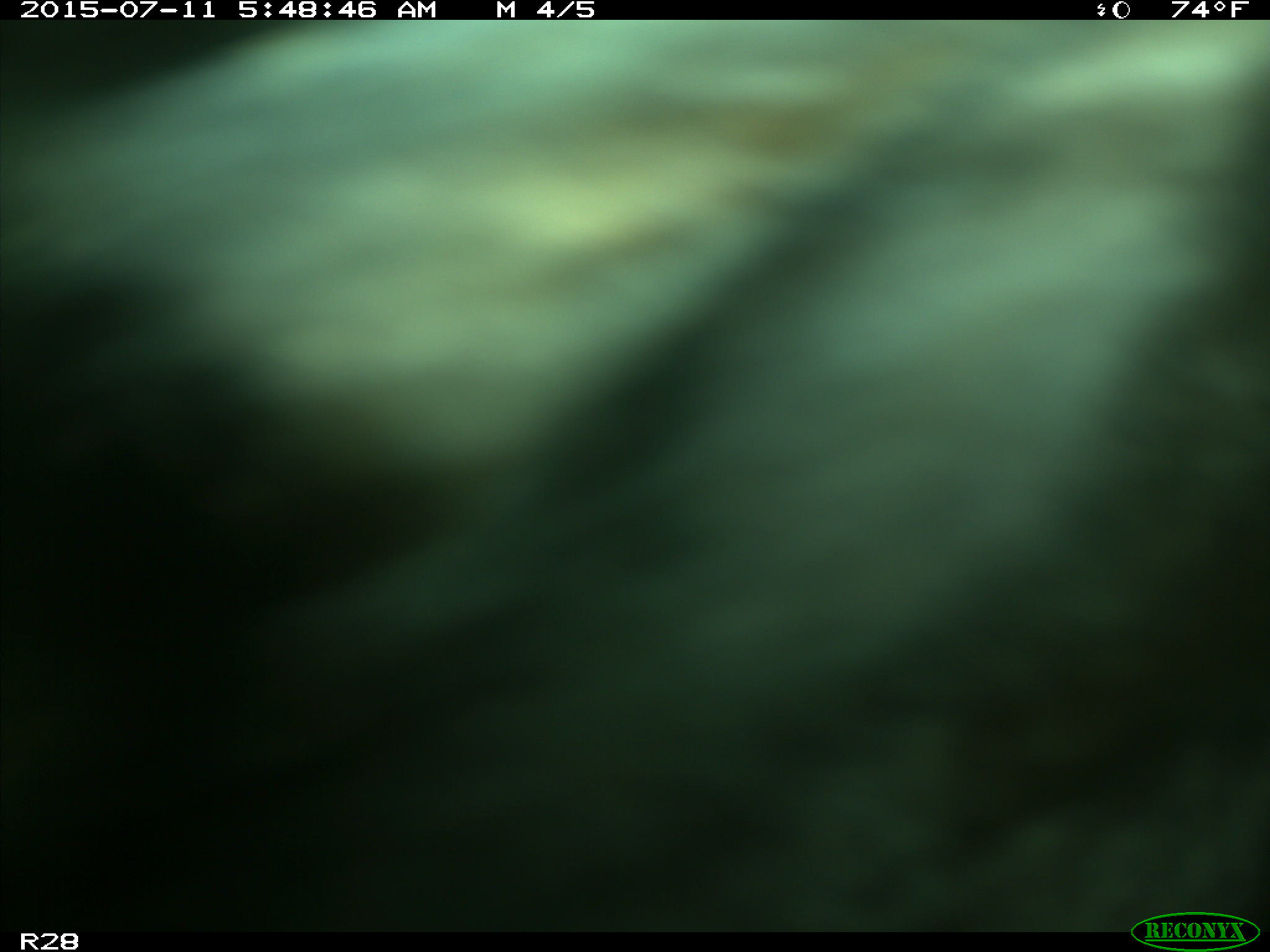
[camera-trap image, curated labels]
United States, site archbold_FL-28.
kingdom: Animalia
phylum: Chordata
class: Mammalia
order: Artiodactyla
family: Bovidae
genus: Bos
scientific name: Bos taurus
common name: domestic cow